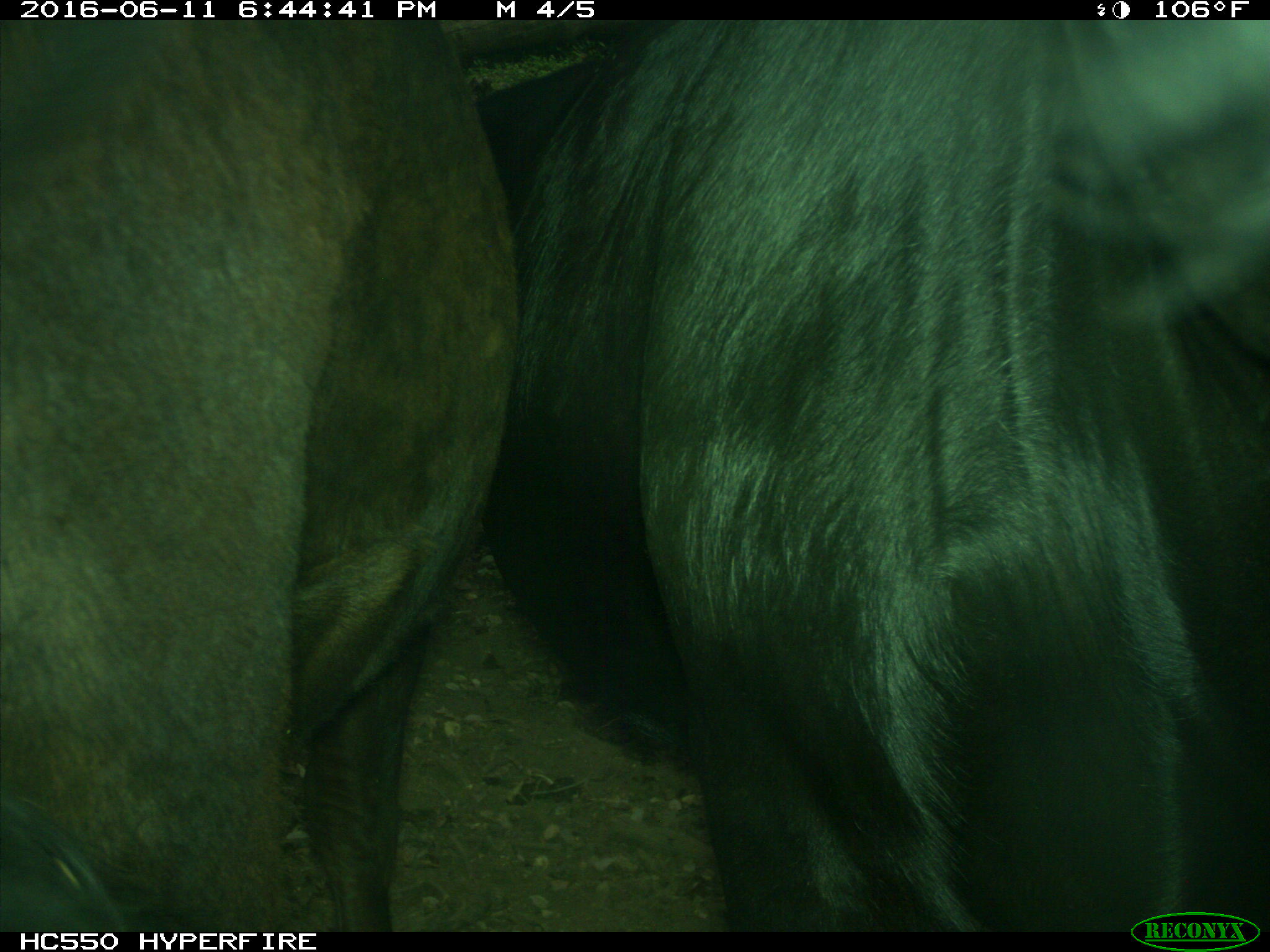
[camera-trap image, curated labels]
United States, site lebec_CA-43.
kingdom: Animalia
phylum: Chordata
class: Mammalia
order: Artiodactyla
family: Bovidae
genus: Bos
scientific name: Bos taurus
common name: domestic cow